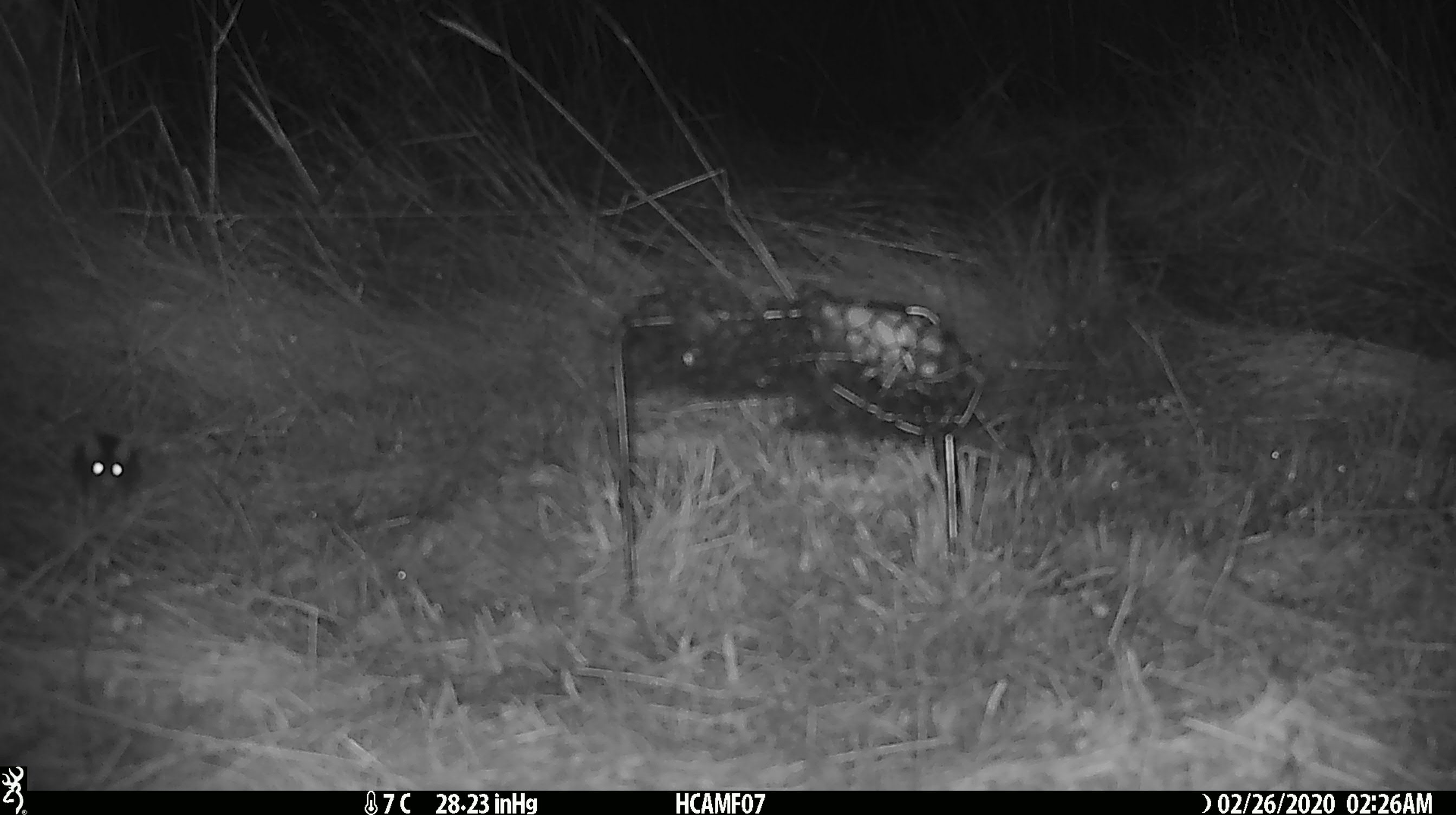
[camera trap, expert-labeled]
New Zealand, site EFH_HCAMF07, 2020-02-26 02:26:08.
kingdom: Animalia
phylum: Chordata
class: Mammalia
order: Rodentia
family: Muridae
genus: Mus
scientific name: Mus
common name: mouse